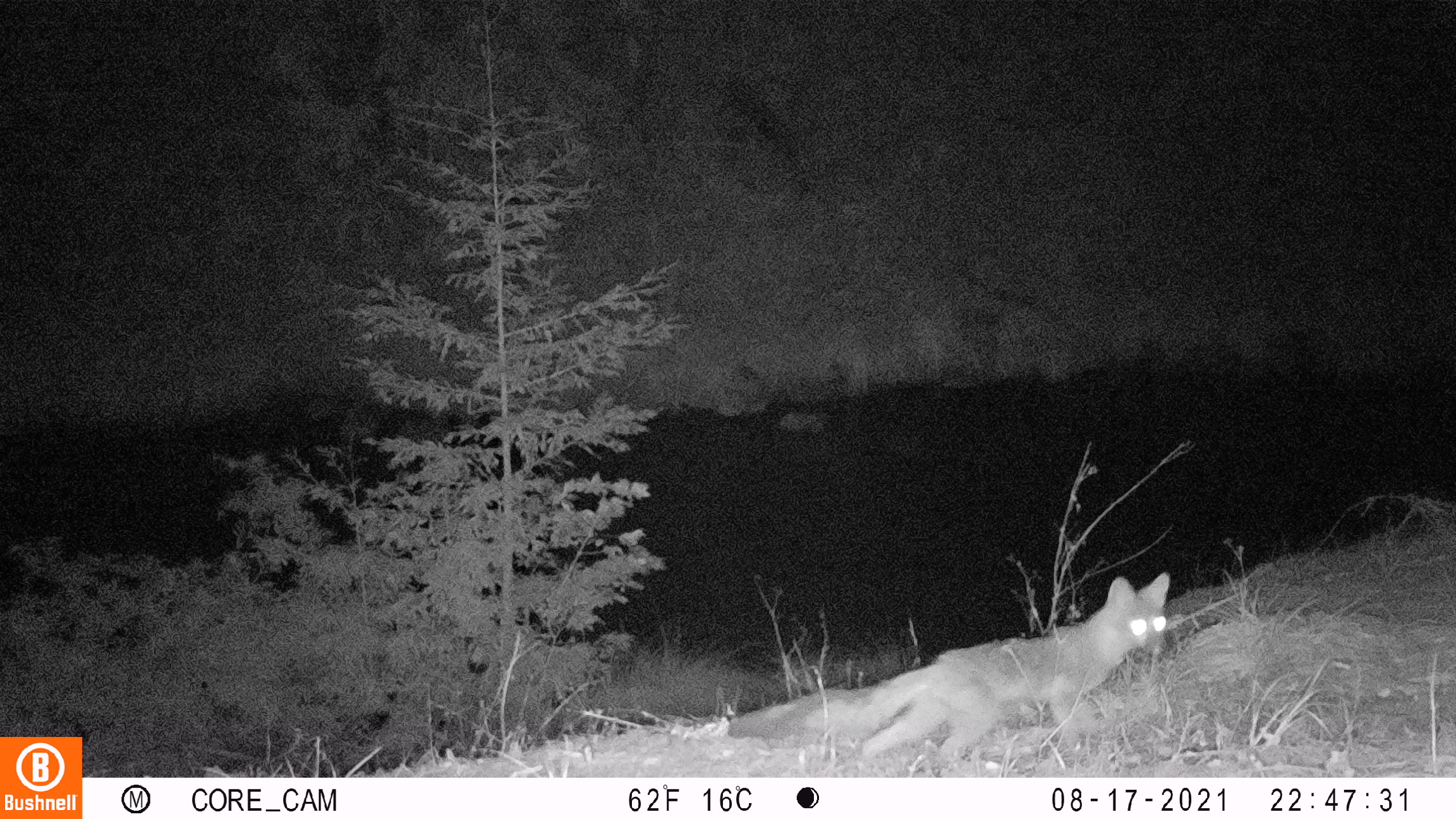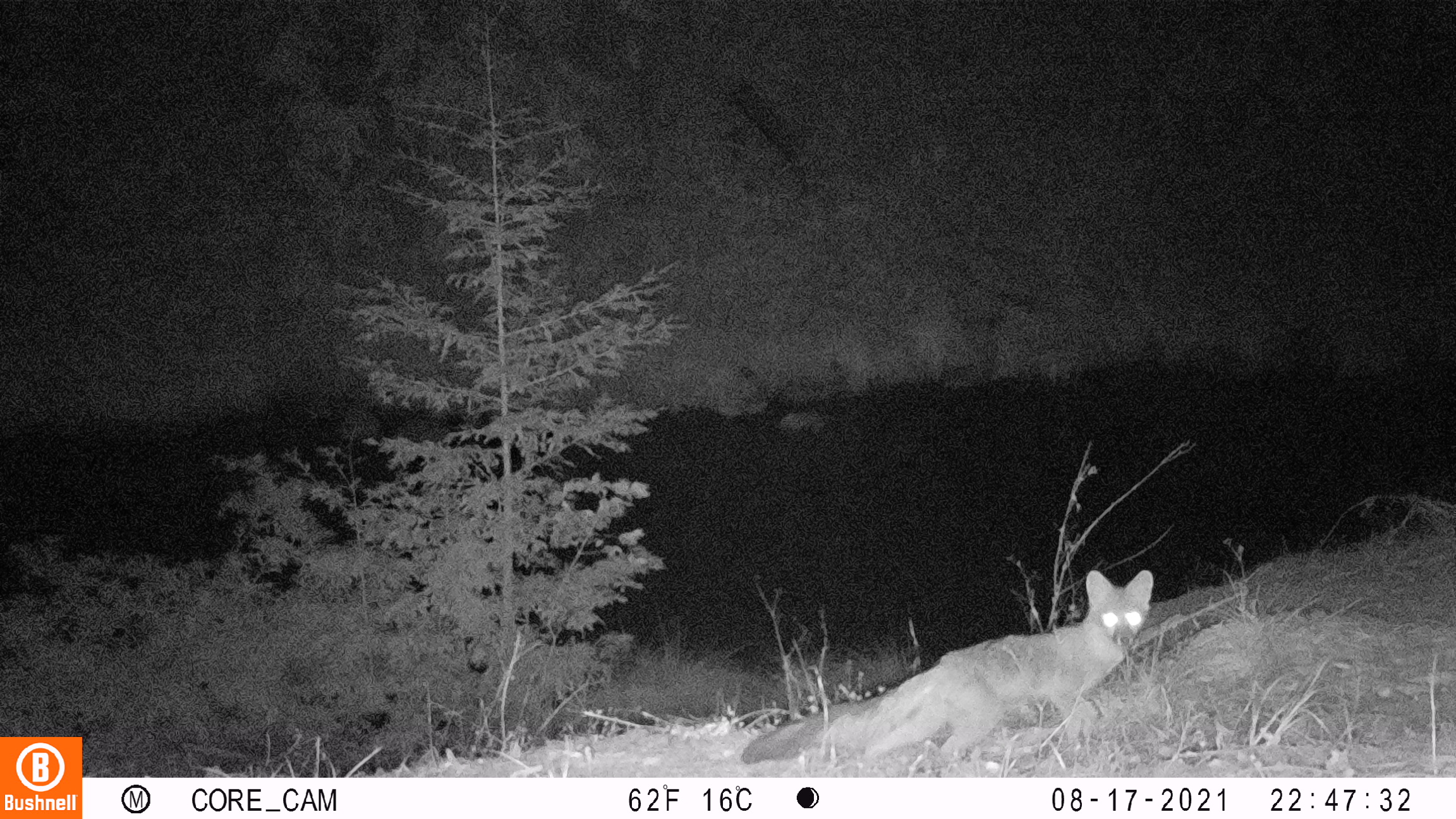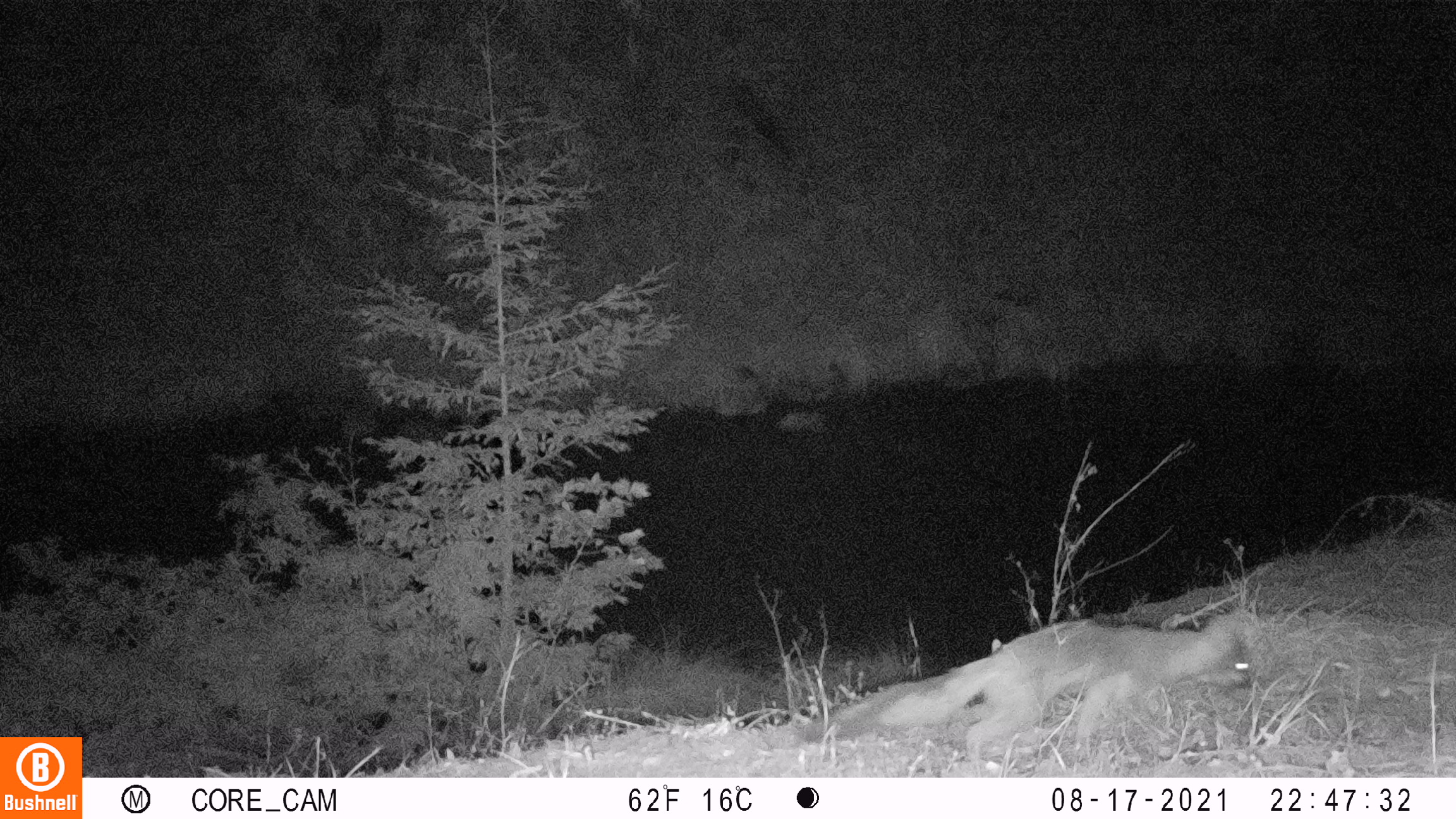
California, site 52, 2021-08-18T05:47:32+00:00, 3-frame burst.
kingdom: Animalia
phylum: Chordata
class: Mammalia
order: Carnivora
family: Canidae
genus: Urocyon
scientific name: Urocyon cinereoargenteus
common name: gray fox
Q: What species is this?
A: Gray fox (Urocyon cinereoargenteus).